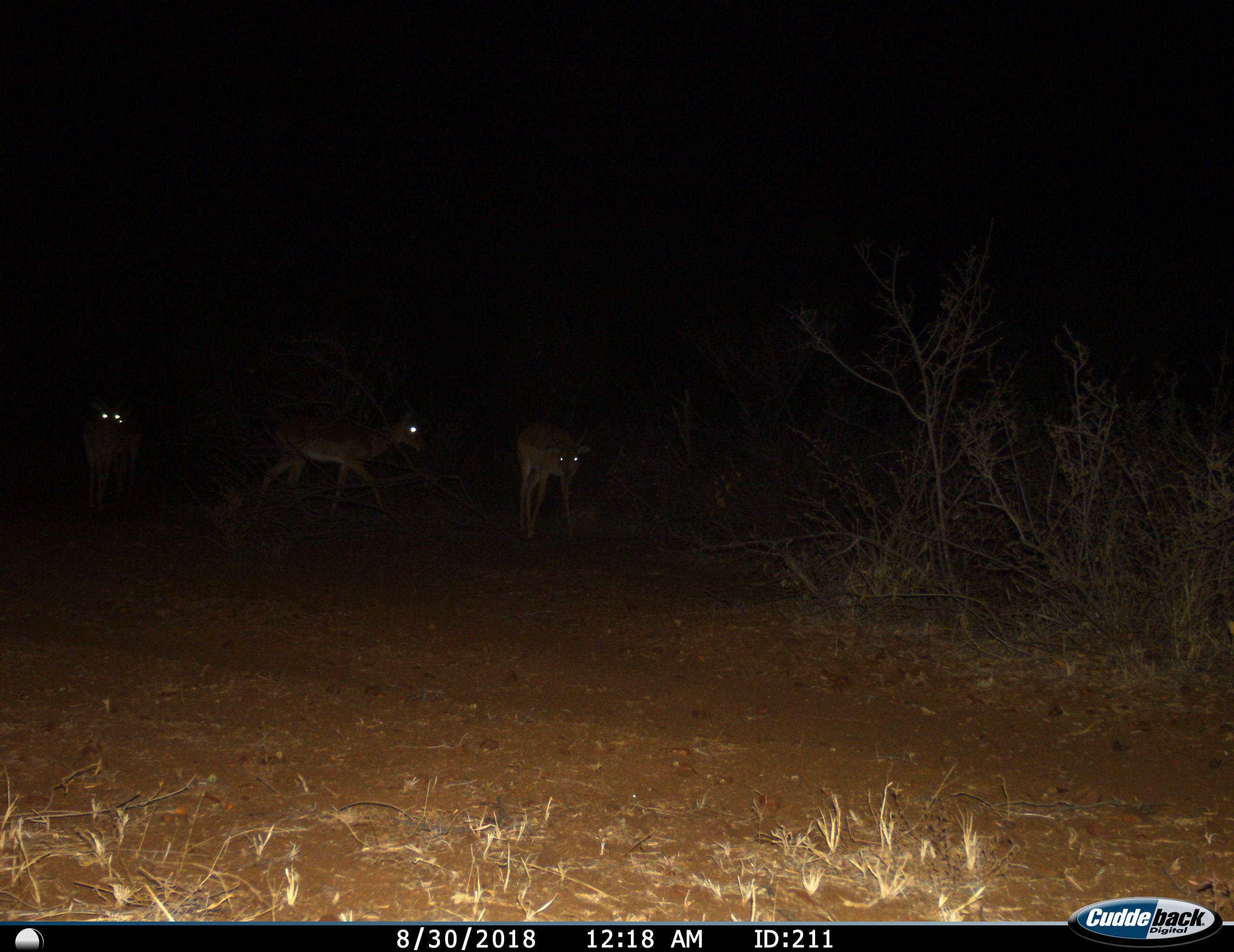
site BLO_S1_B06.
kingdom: Animalia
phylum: Chordata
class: Mammalia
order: Artiodactyla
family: Bovidae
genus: Aepyceros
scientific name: Aepyceros melampus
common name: impala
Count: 4.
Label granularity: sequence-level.